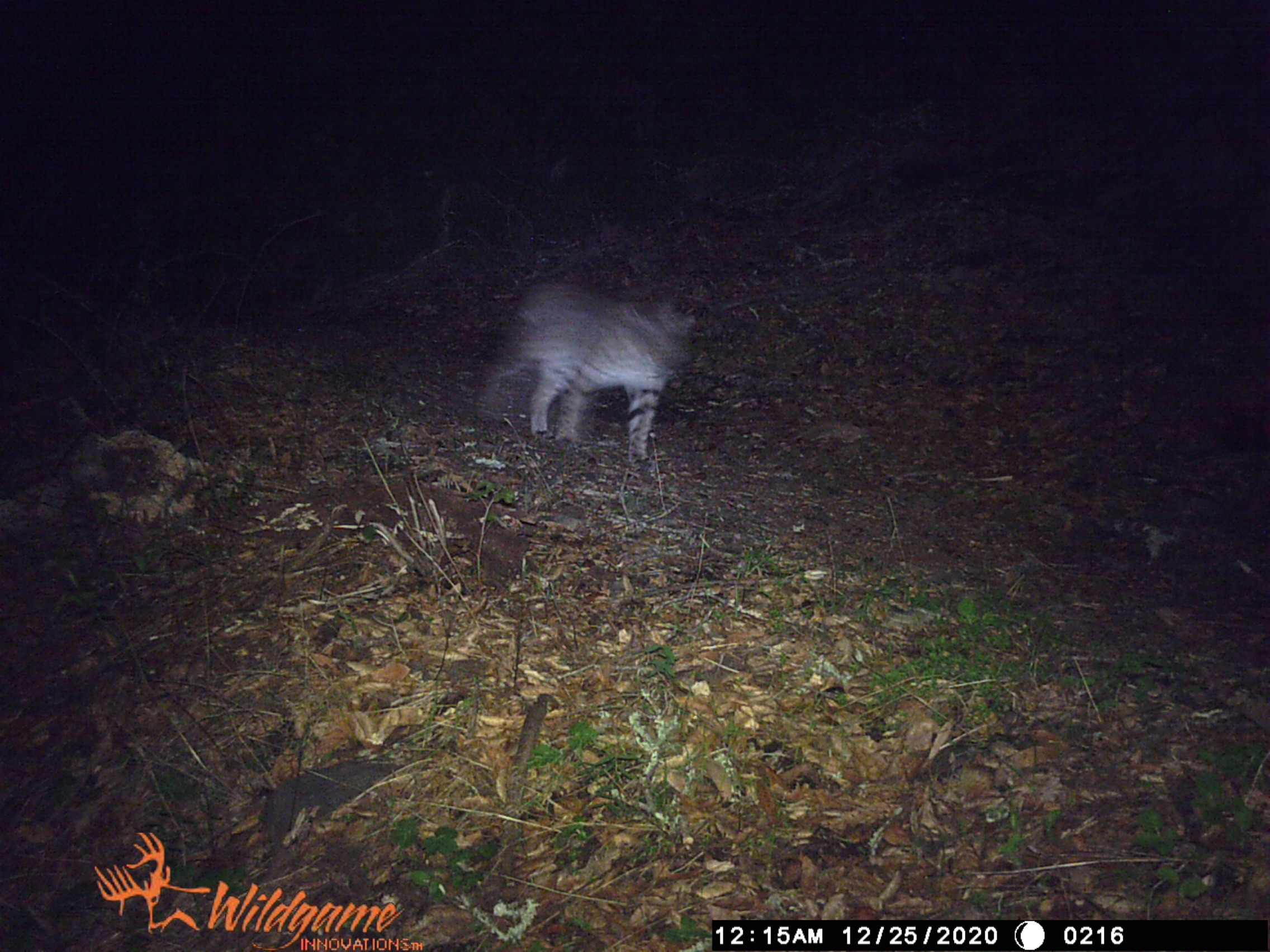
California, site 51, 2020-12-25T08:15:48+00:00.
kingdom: Animalia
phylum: Chordata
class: Mammalia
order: Carnivora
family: Felidae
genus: Lynx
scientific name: Lynx rufus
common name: bobcat